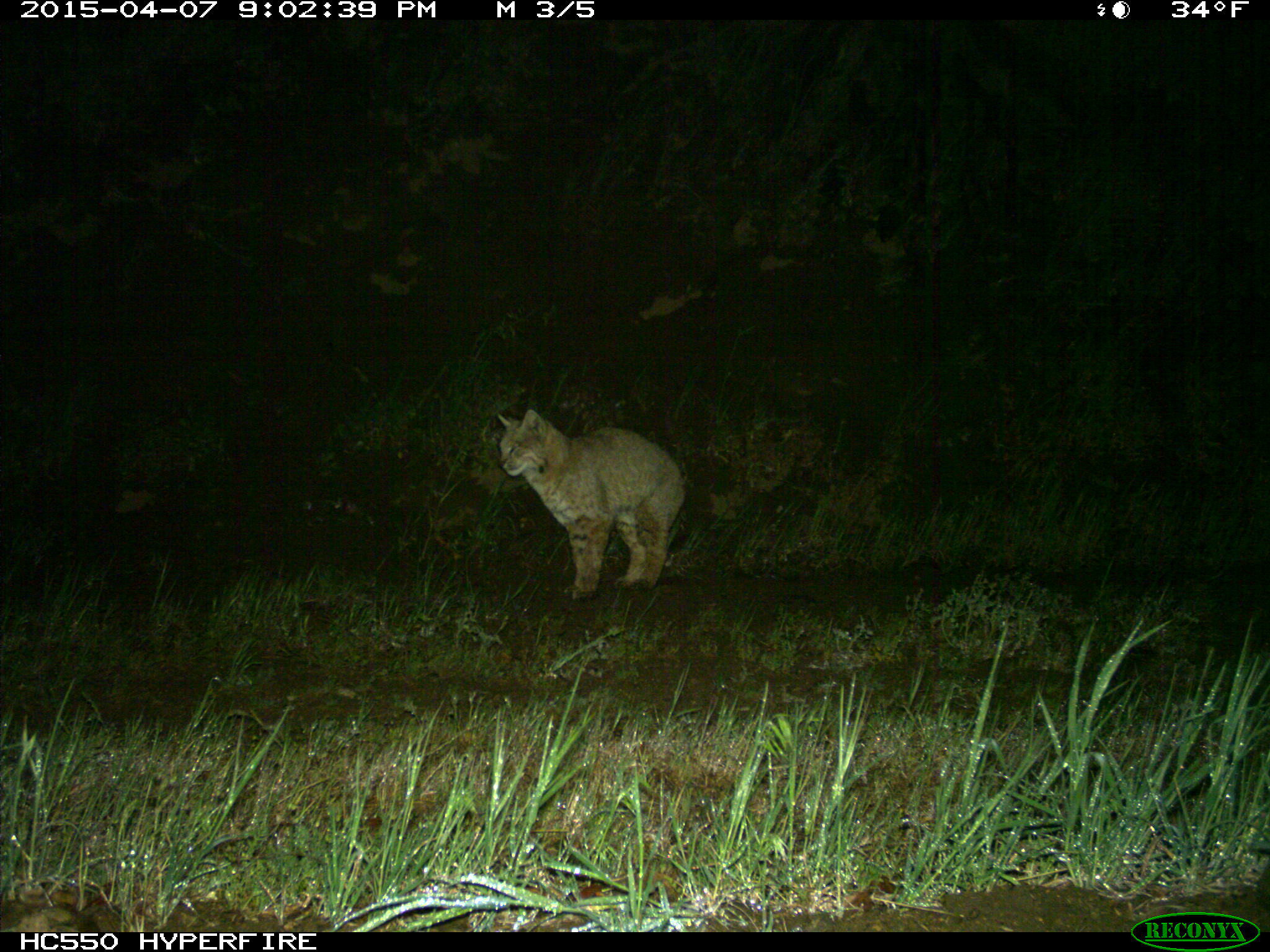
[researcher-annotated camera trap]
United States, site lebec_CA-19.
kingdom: Animalia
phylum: Chordata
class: Mammalia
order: Carnivora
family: Felidae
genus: Lynx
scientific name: Lynx rufus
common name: bobcat